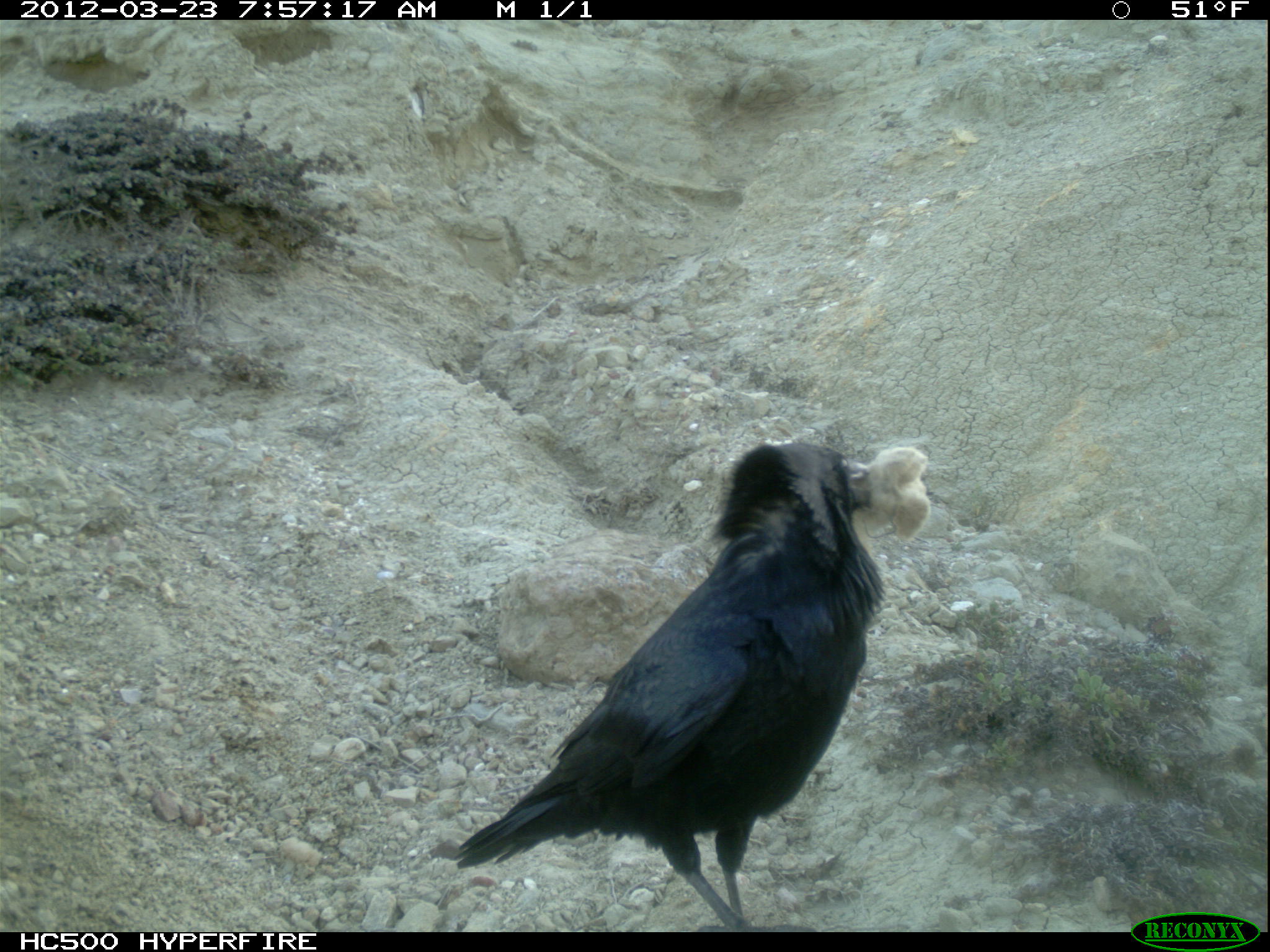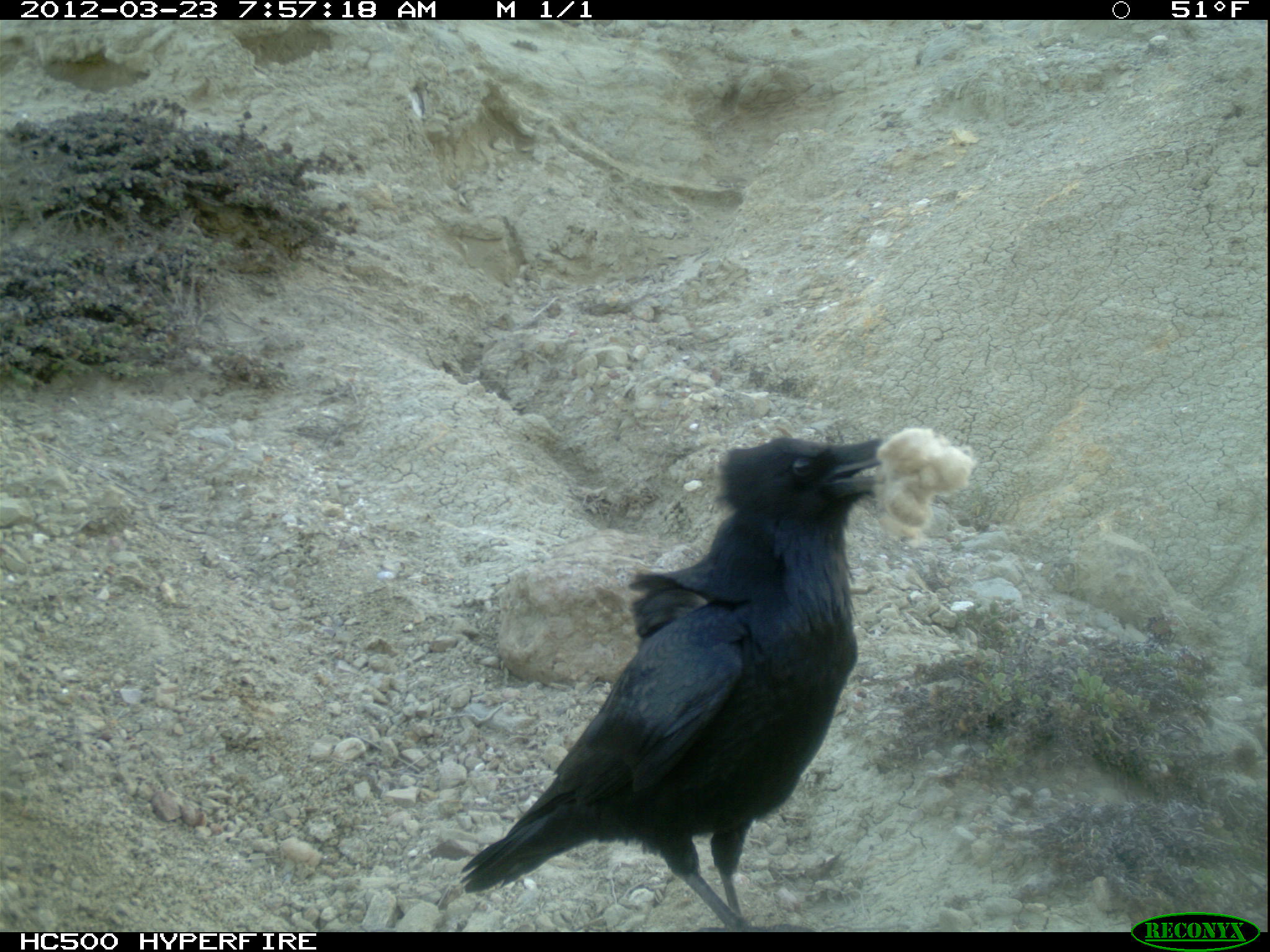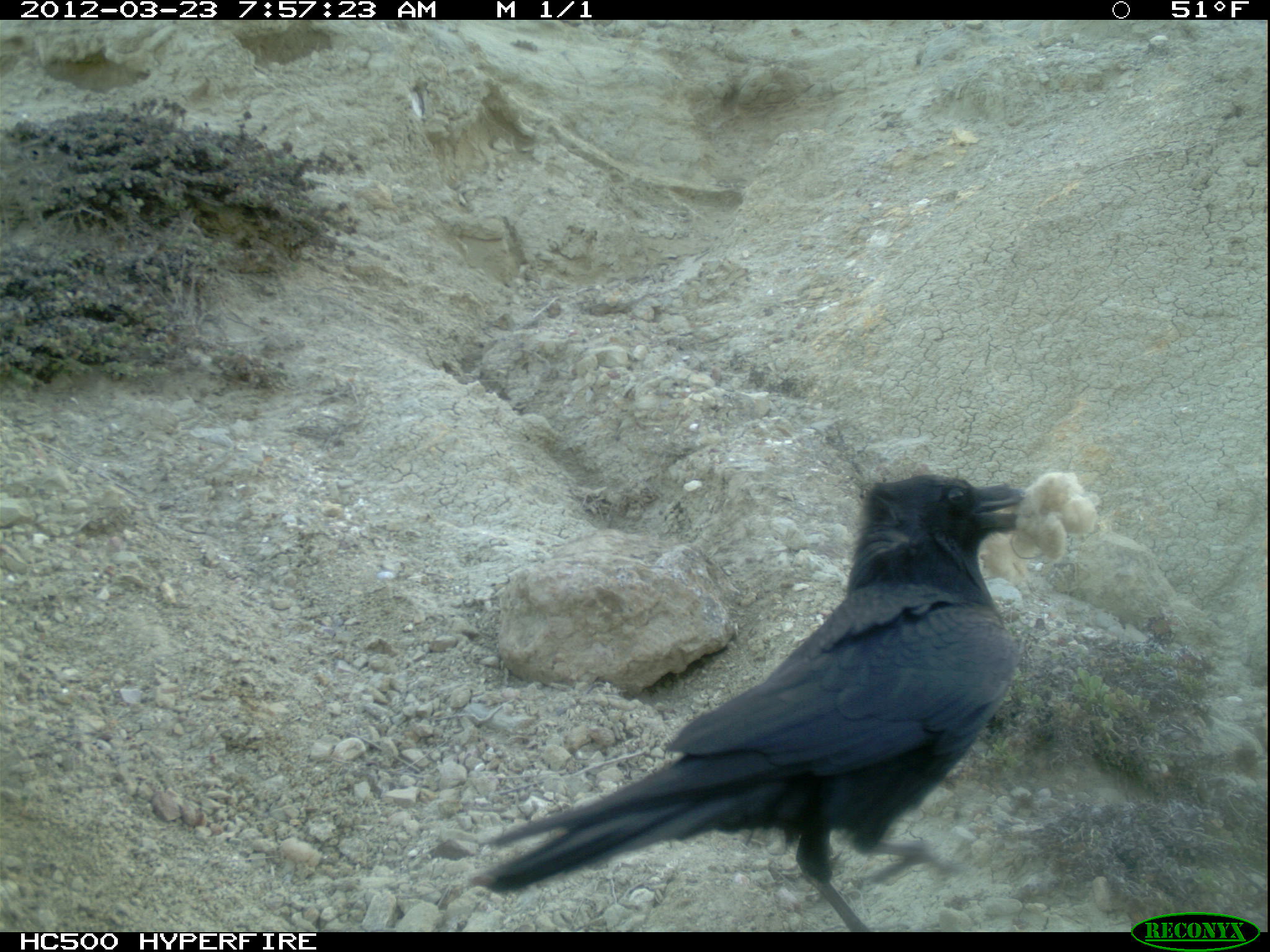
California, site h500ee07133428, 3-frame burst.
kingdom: Animalia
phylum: Chordata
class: Aves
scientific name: Aves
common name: bird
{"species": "bird (Aves)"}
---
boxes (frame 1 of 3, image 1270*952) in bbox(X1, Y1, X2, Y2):
bird: bbox(456, 439, 883, 930)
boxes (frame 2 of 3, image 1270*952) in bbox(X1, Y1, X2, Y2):
bird: bbox(460, 439, 892, 930)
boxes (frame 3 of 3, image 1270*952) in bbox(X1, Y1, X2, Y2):
bird: bbox(472, 472, 1027, 930)